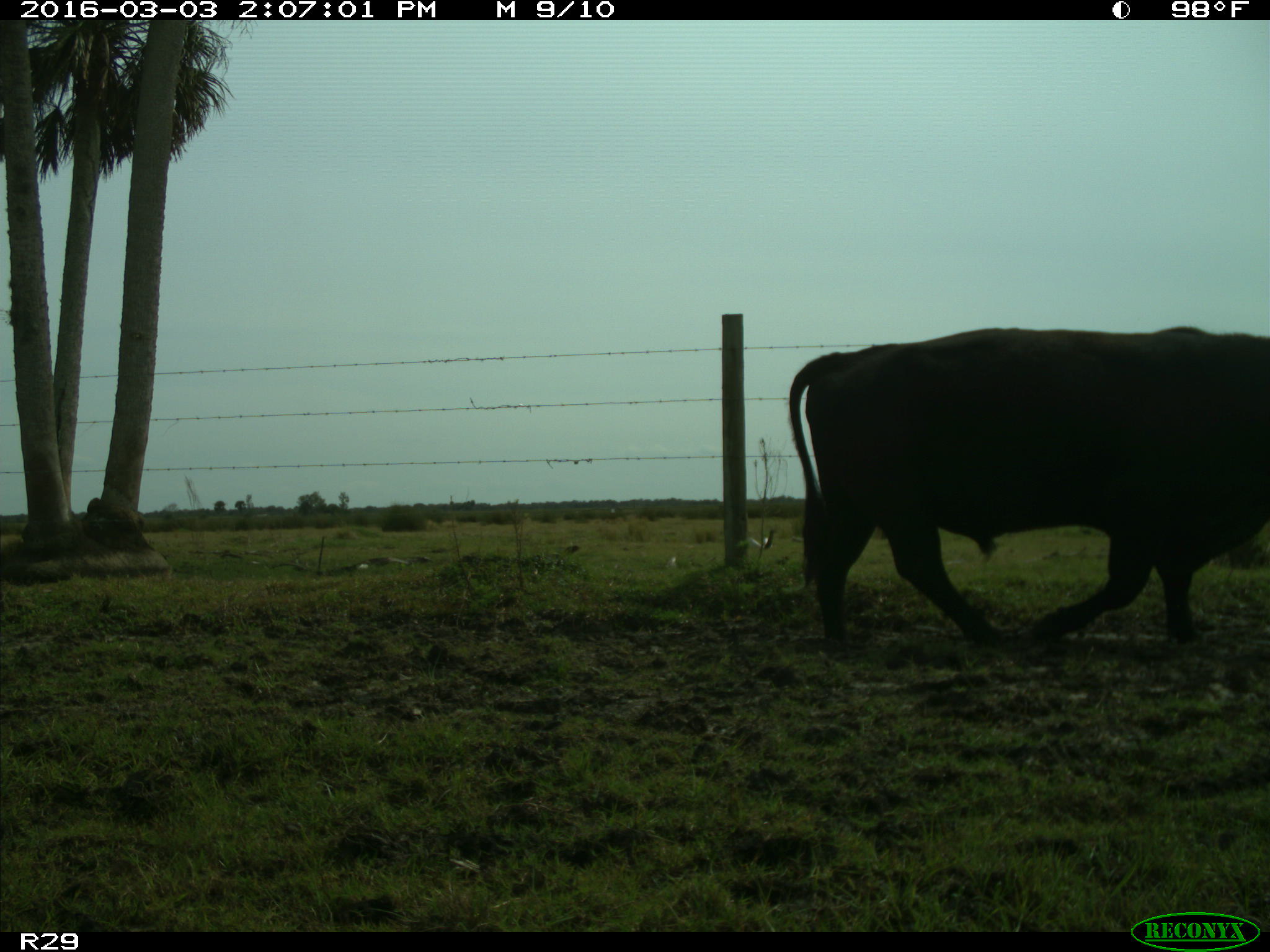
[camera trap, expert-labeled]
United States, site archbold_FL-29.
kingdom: Animalia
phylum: Chordata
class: Mammalia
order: Artiodactyla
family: Bovidae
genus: Bos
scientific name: Bos taurus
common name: domestic cow